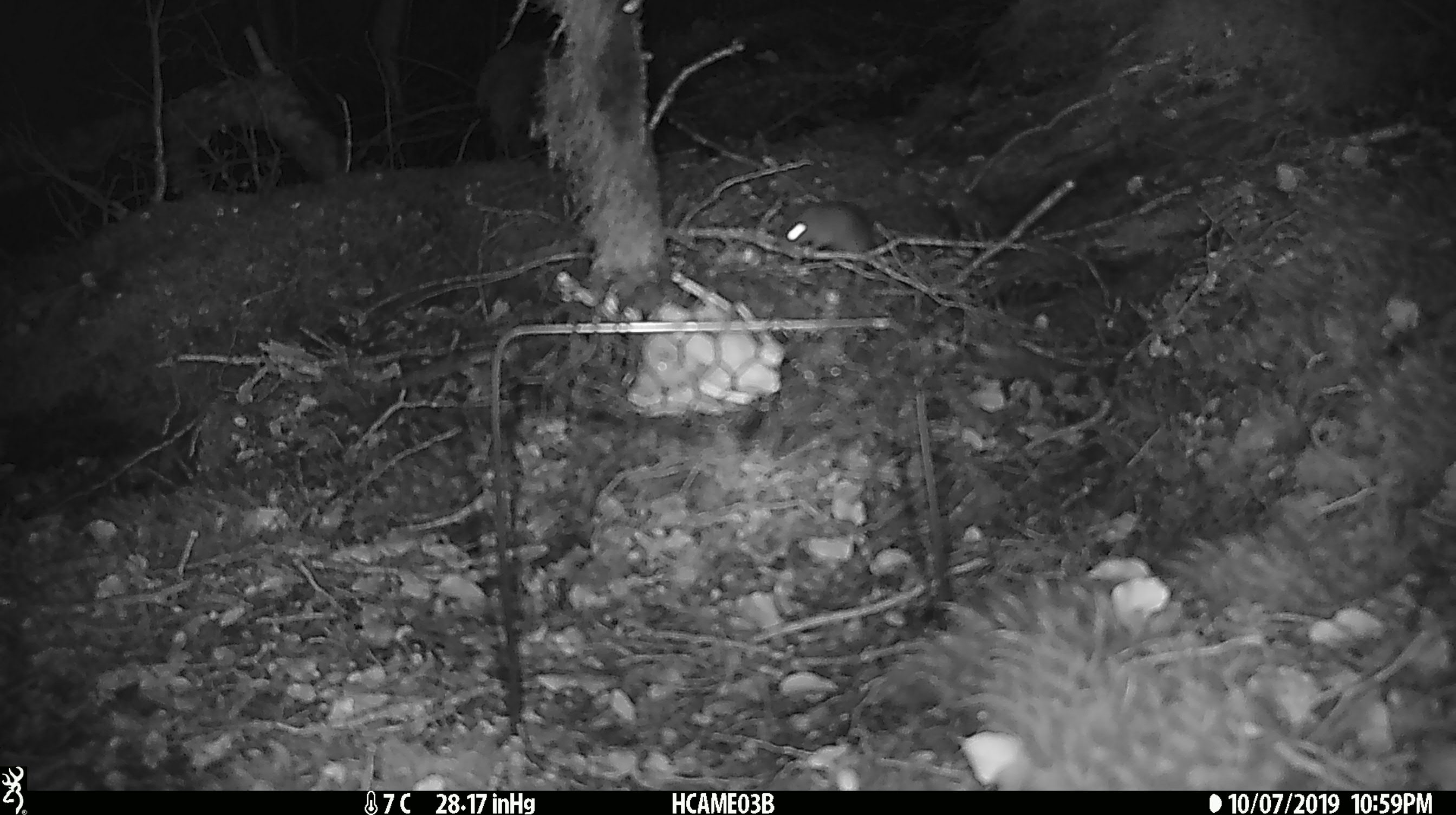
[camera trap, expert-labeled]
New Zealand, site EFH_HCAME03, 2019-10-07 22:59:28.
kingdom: Animalia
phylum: Chordata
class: Mammalia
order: Rodentia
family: Muridae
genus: Mus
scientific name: Mus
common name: mouse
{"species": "mouse (Mus)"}